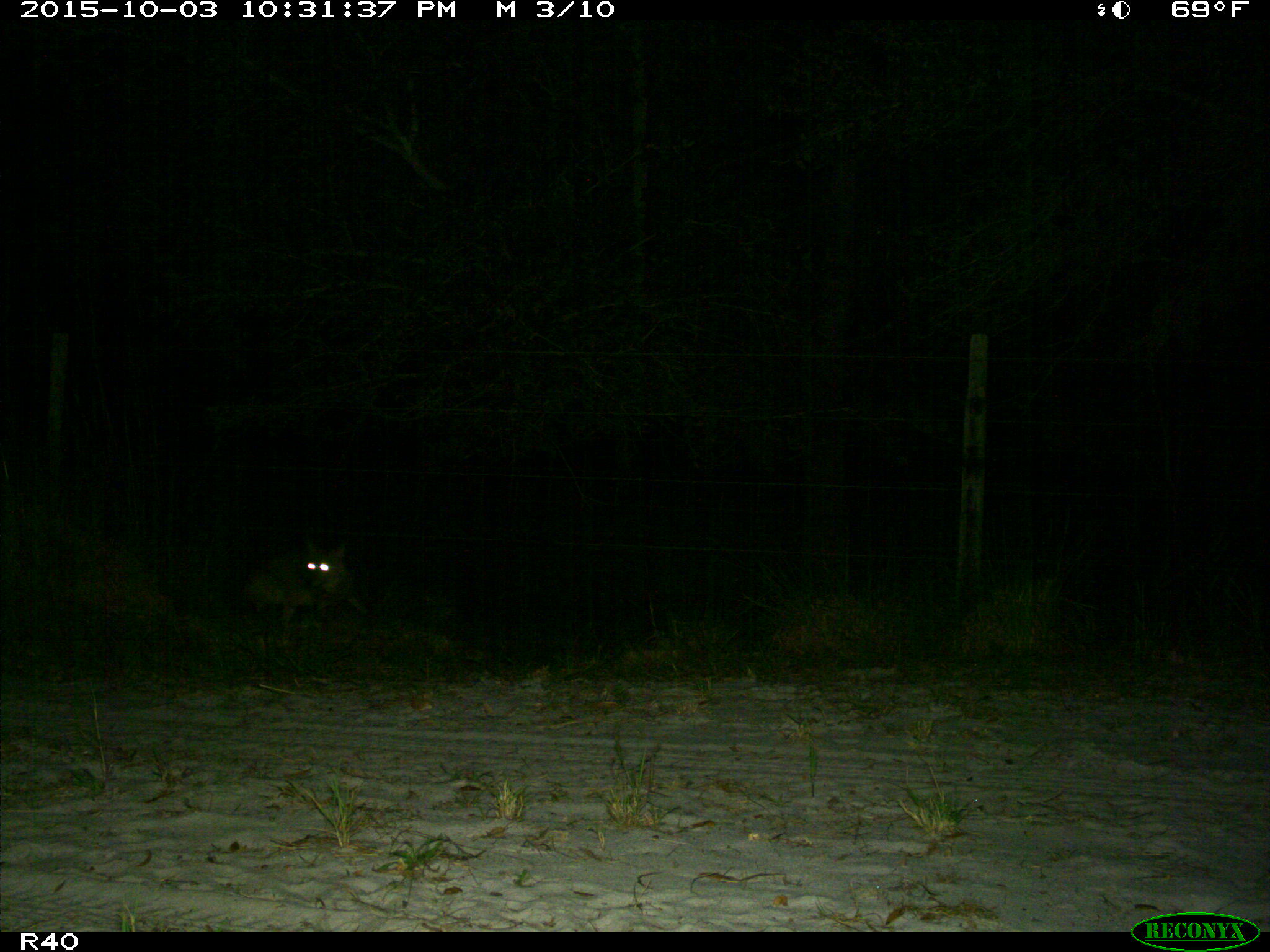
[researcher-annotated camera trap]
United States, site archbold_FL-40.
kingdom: Animalia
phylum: Chordata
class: Mammalia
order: Carnivora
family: Canidae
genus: Canis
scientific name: Canis latrans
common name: coyote